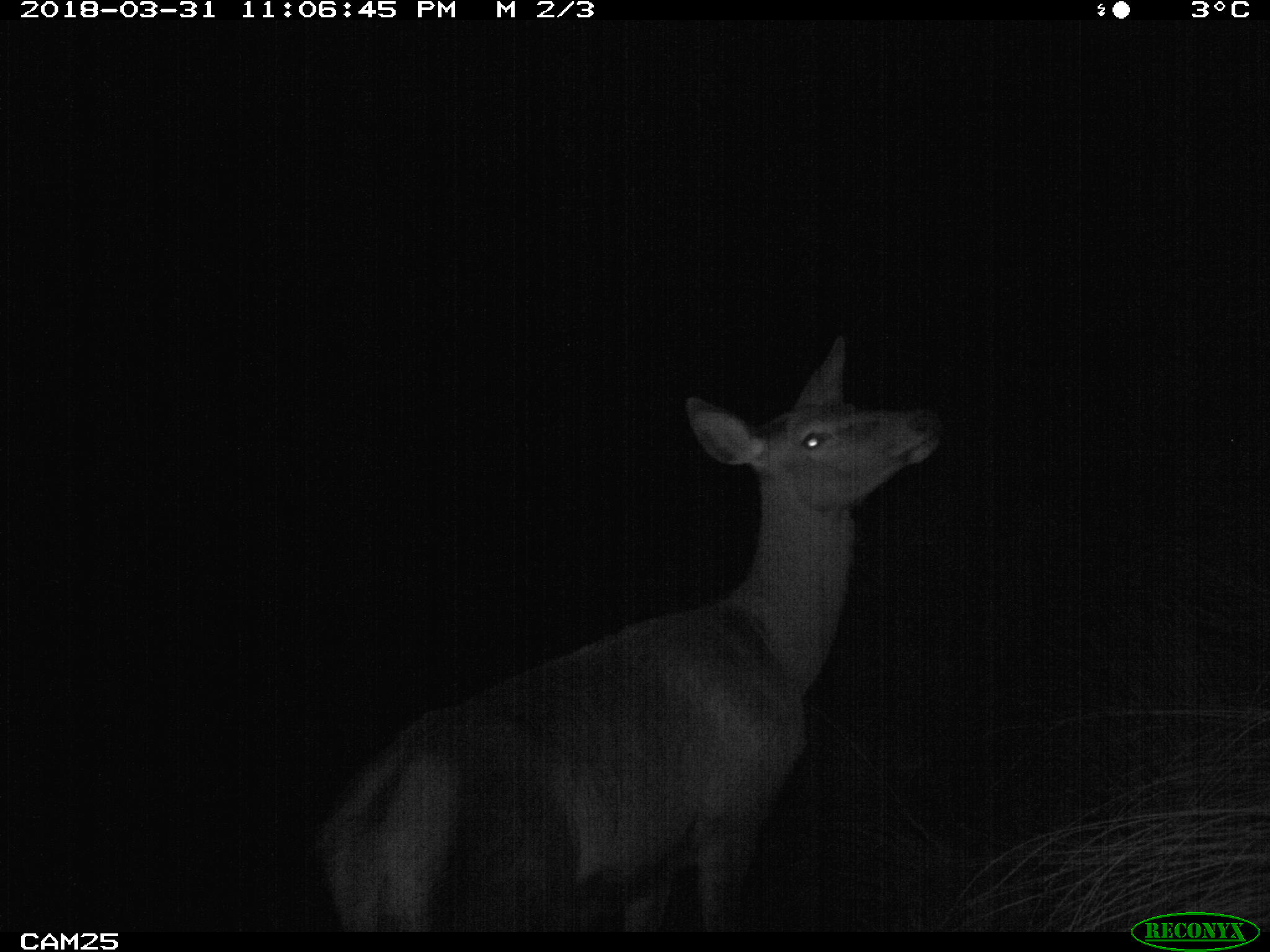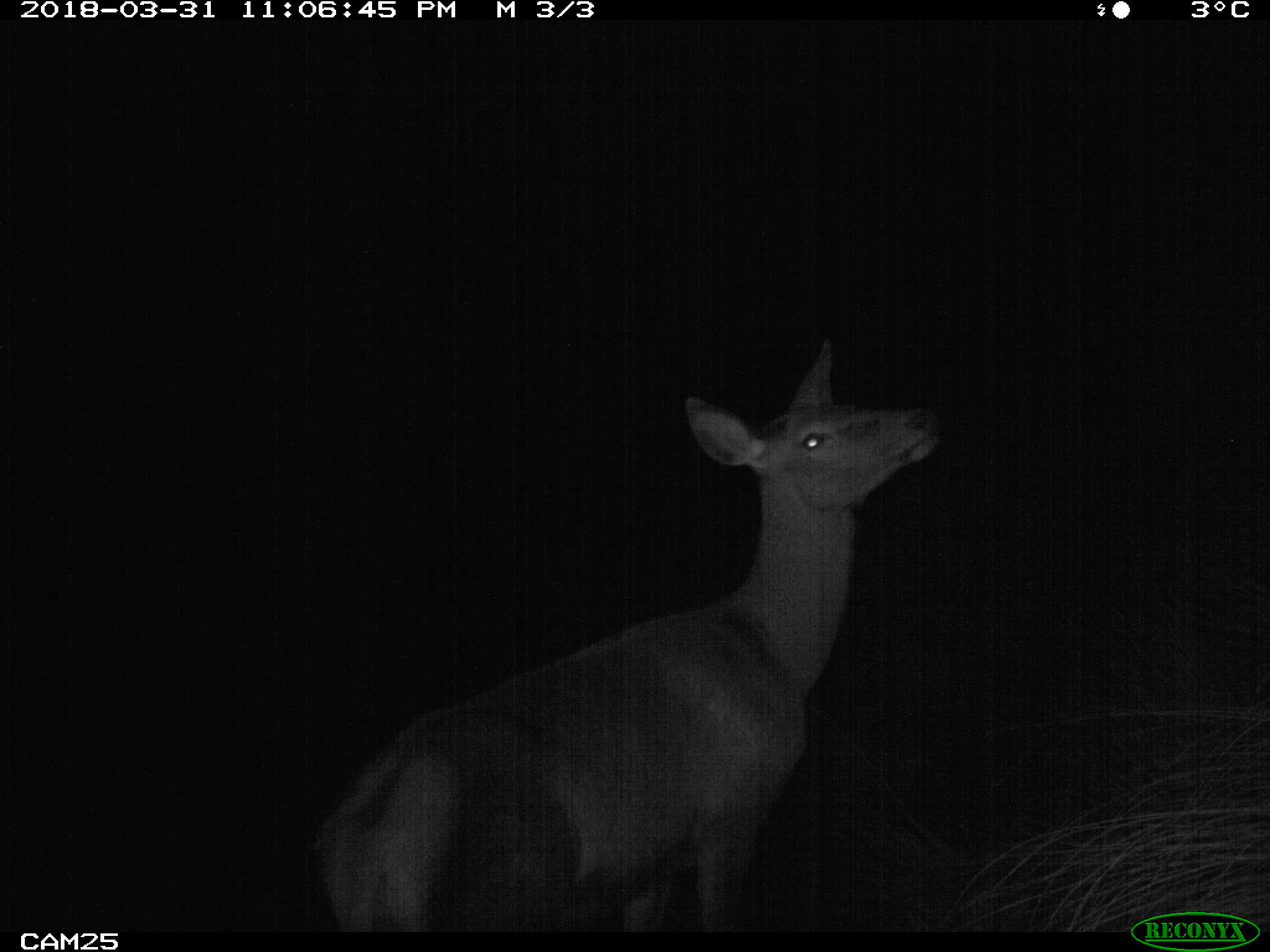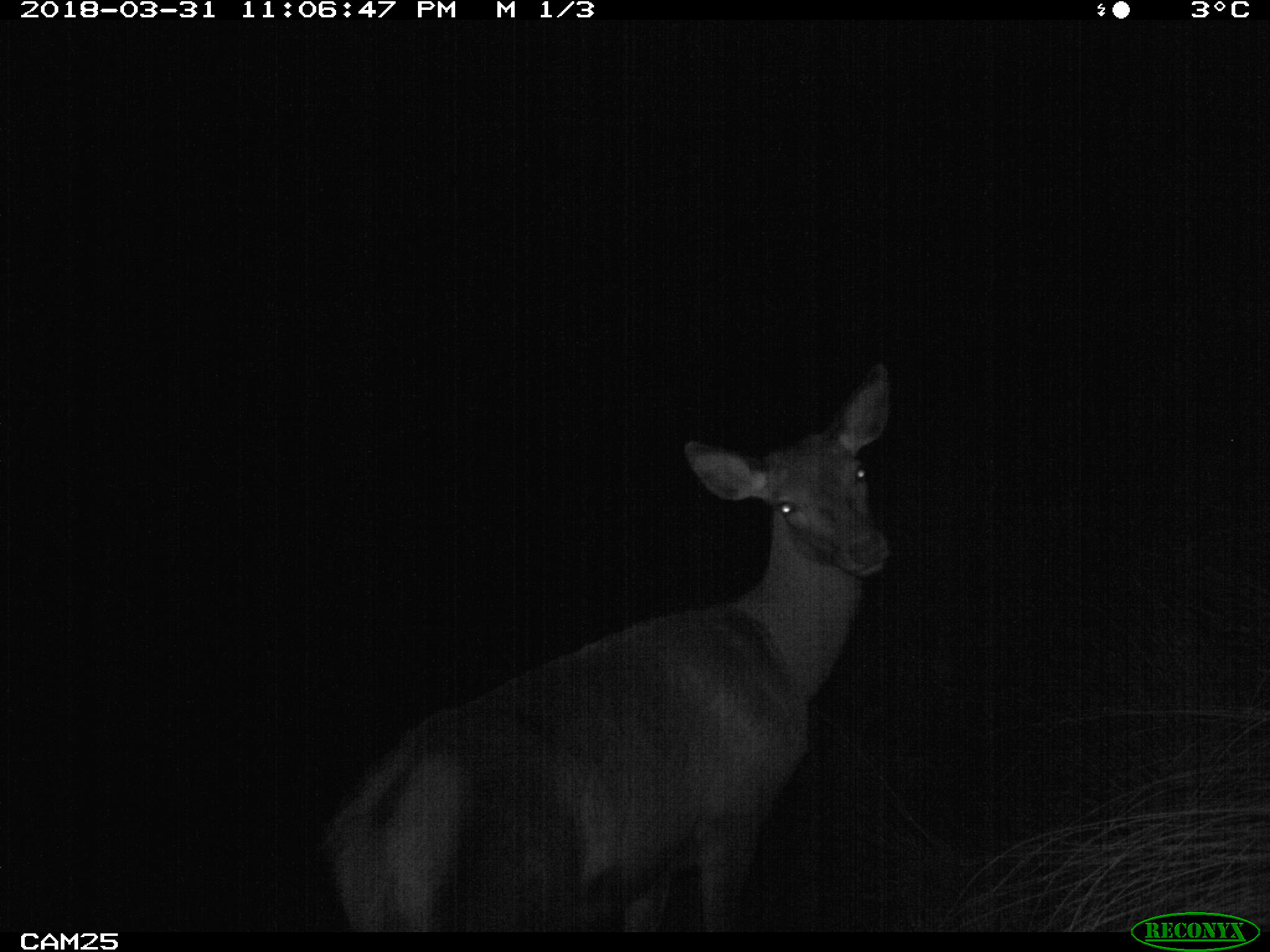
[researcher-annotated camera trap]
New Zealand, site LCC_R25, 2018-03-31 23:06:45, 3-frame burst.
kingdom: Animalia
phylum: Chordata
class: Mammalia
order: Artiodactyla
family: Cervidae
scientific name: Cervidae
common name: deer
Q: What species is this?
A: Deer (Cervidae).